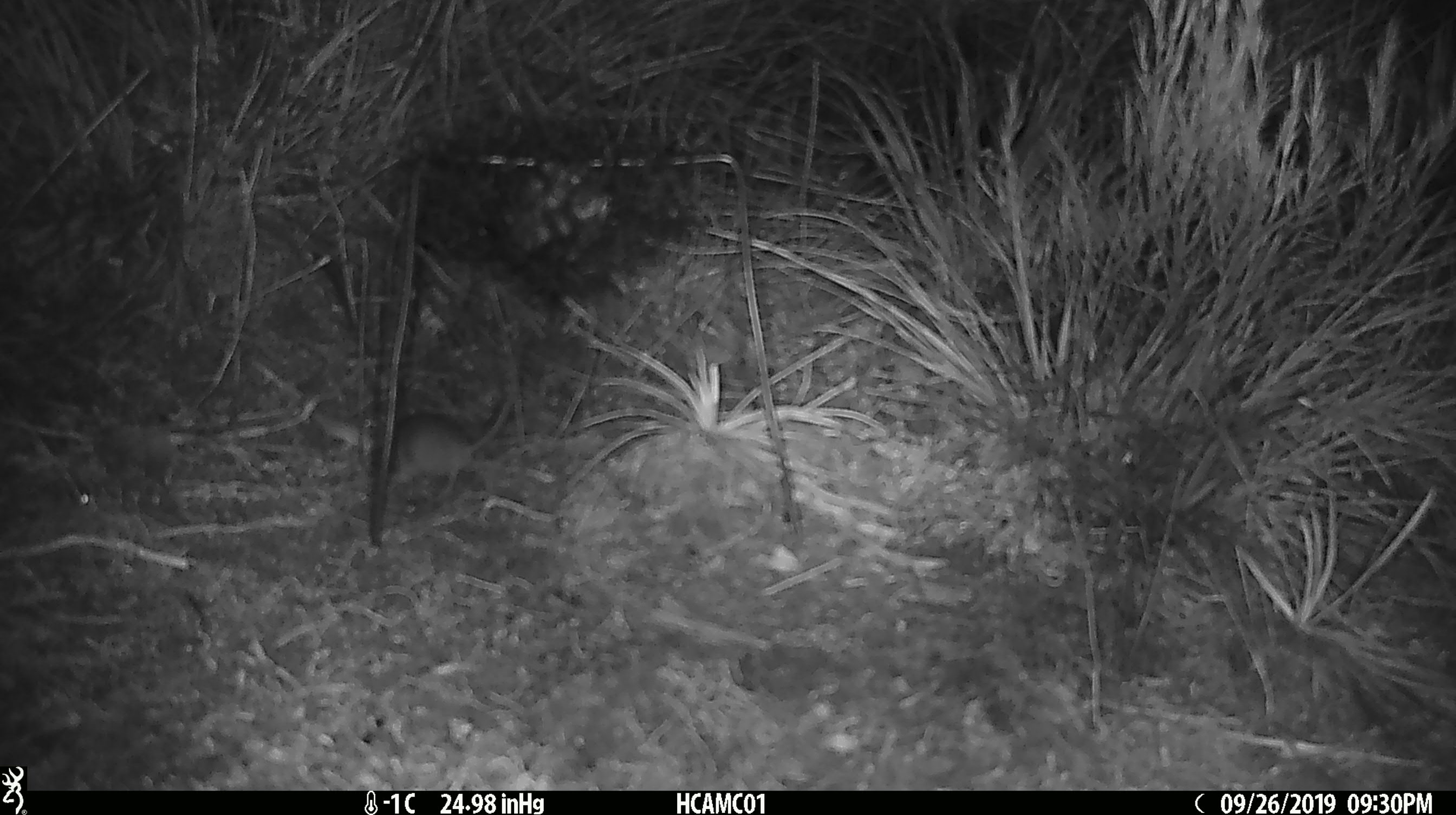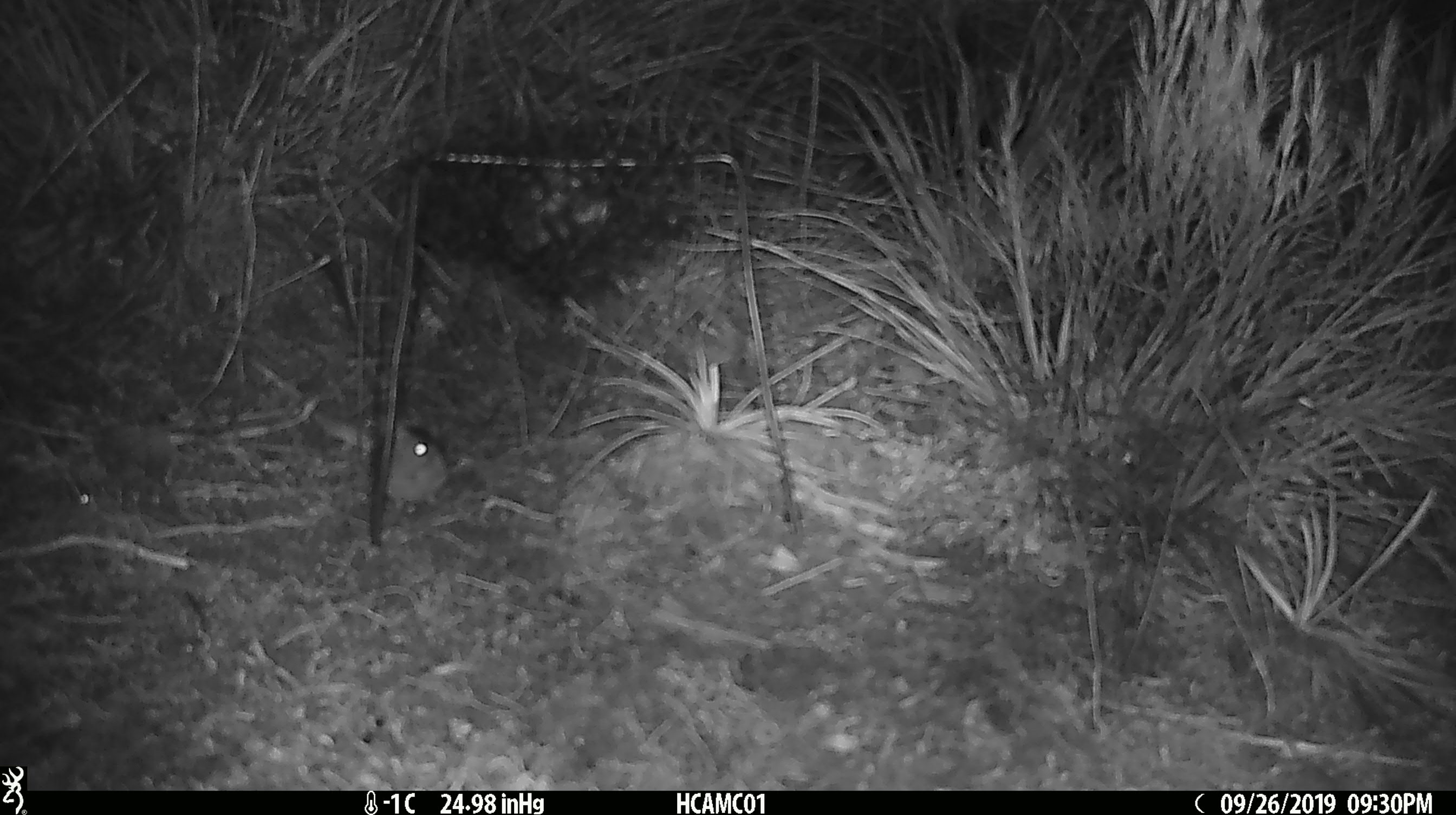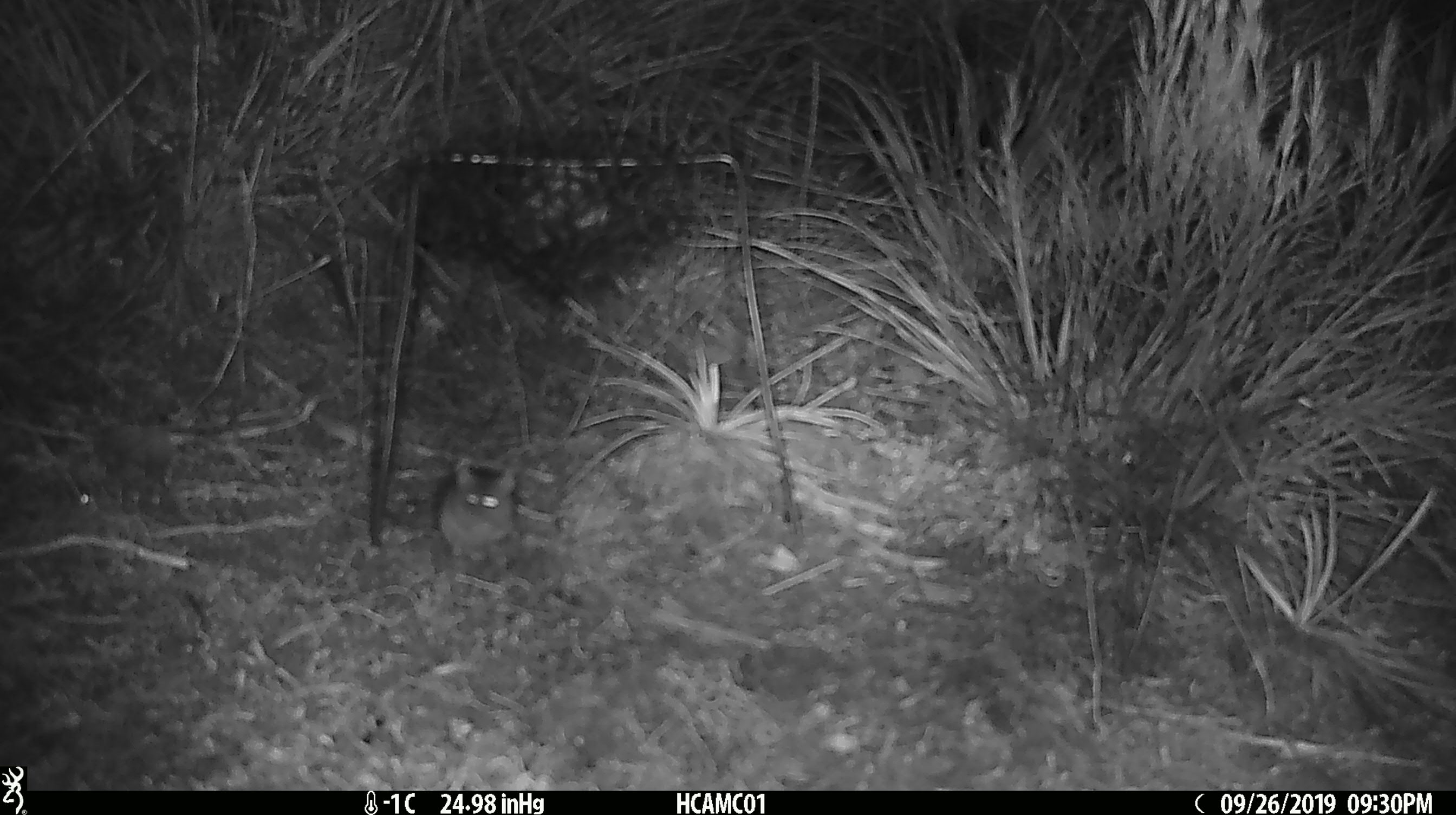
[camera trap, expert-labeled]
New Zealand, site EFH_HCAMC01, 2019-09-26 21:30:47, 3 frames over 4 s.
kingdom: Animalia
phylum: Chordata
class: Mammalia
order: Rodentia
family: Muridae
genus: Mus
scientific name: Mus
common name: mouse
Mouse (Mus).